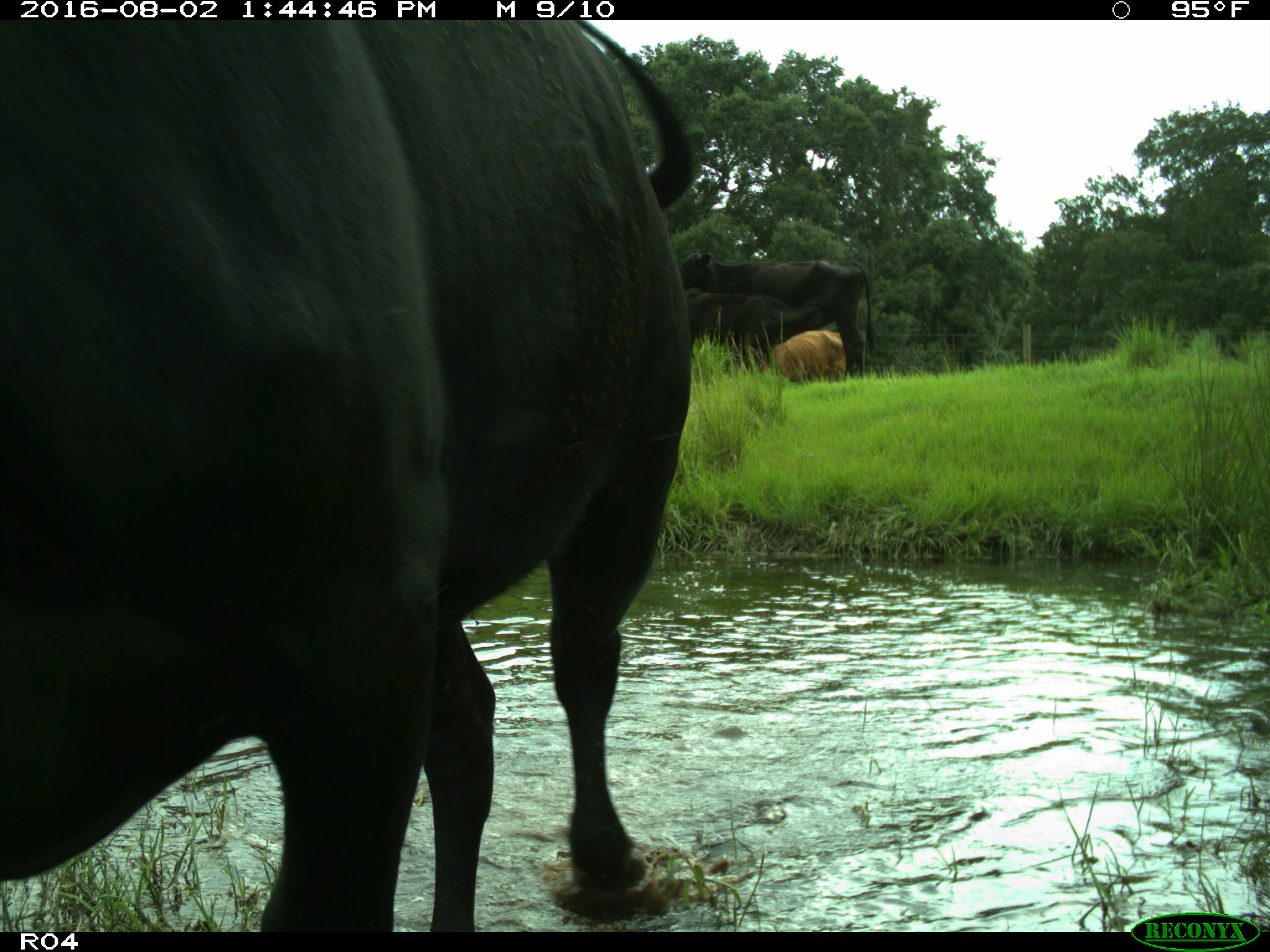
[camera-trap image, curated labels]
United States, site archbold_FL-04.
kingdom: Animalia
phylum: Chordata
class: Mammalia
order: Artiodactyla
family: Bovidae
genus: Bos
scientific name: Bos taurus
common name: domestic cow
Bos taurus (domestic cow).